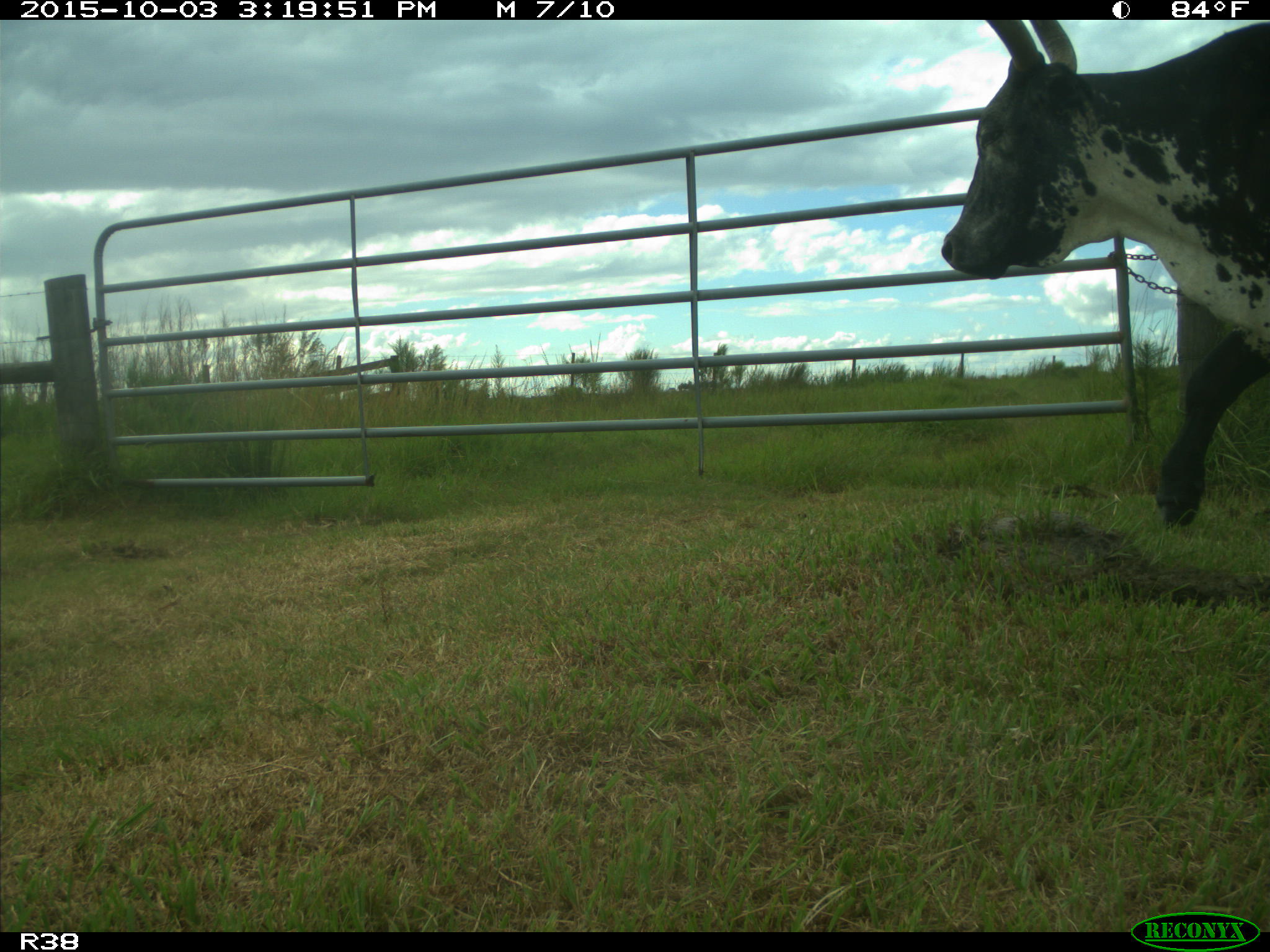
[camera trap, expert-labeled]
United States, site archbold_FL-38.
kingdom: Animalia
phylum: Chordata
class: Mammalia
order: Artiodactyla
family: Bovidae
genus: Bos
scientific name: Bos taurus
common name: domestic cow